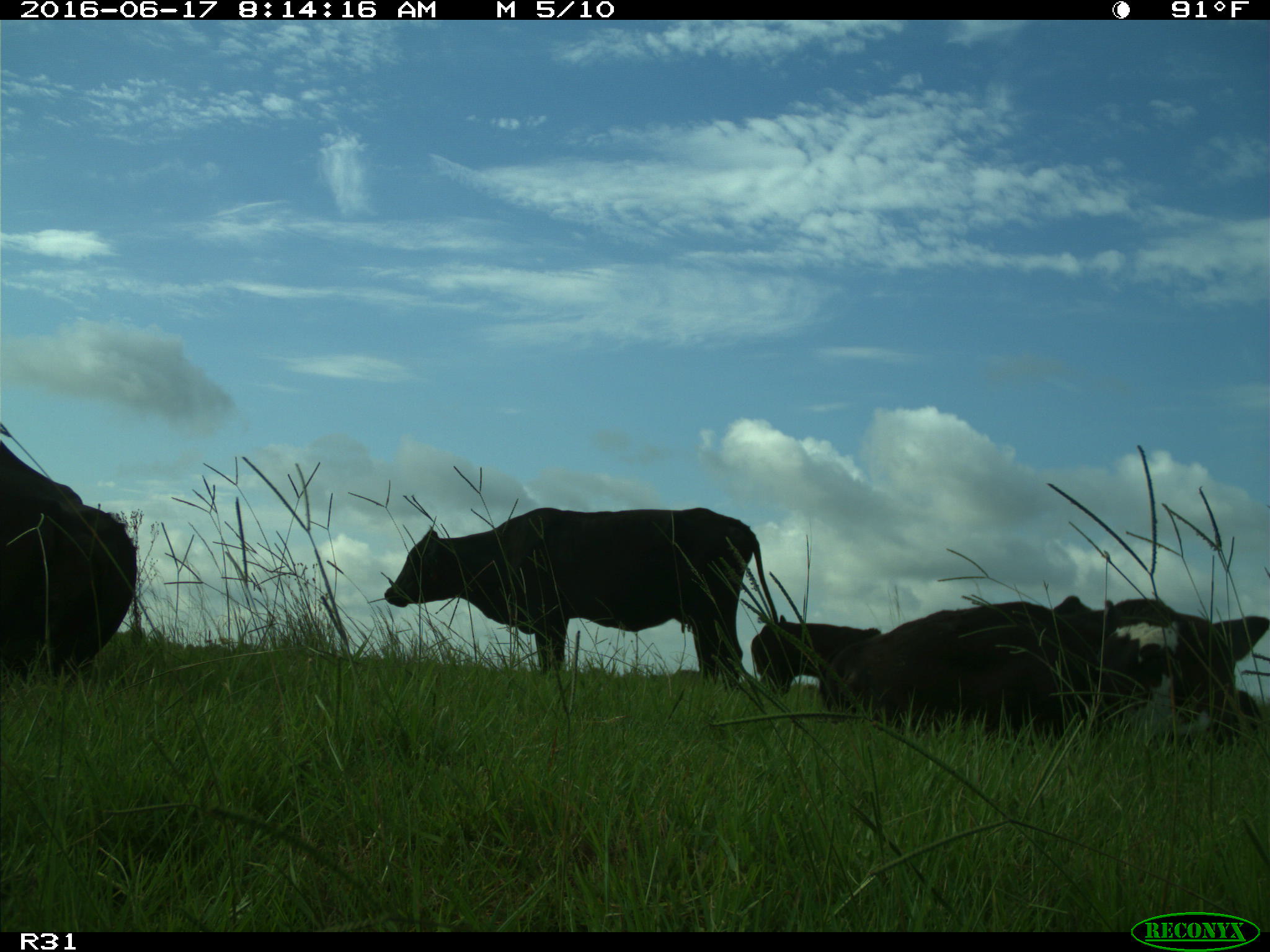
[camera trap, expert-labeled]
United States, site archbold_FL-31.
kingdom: Animalia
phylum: Chordata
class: Mammalia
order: Artiodactyla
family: Bovidae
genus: Bos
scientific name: Bos taurus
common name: domestic cow